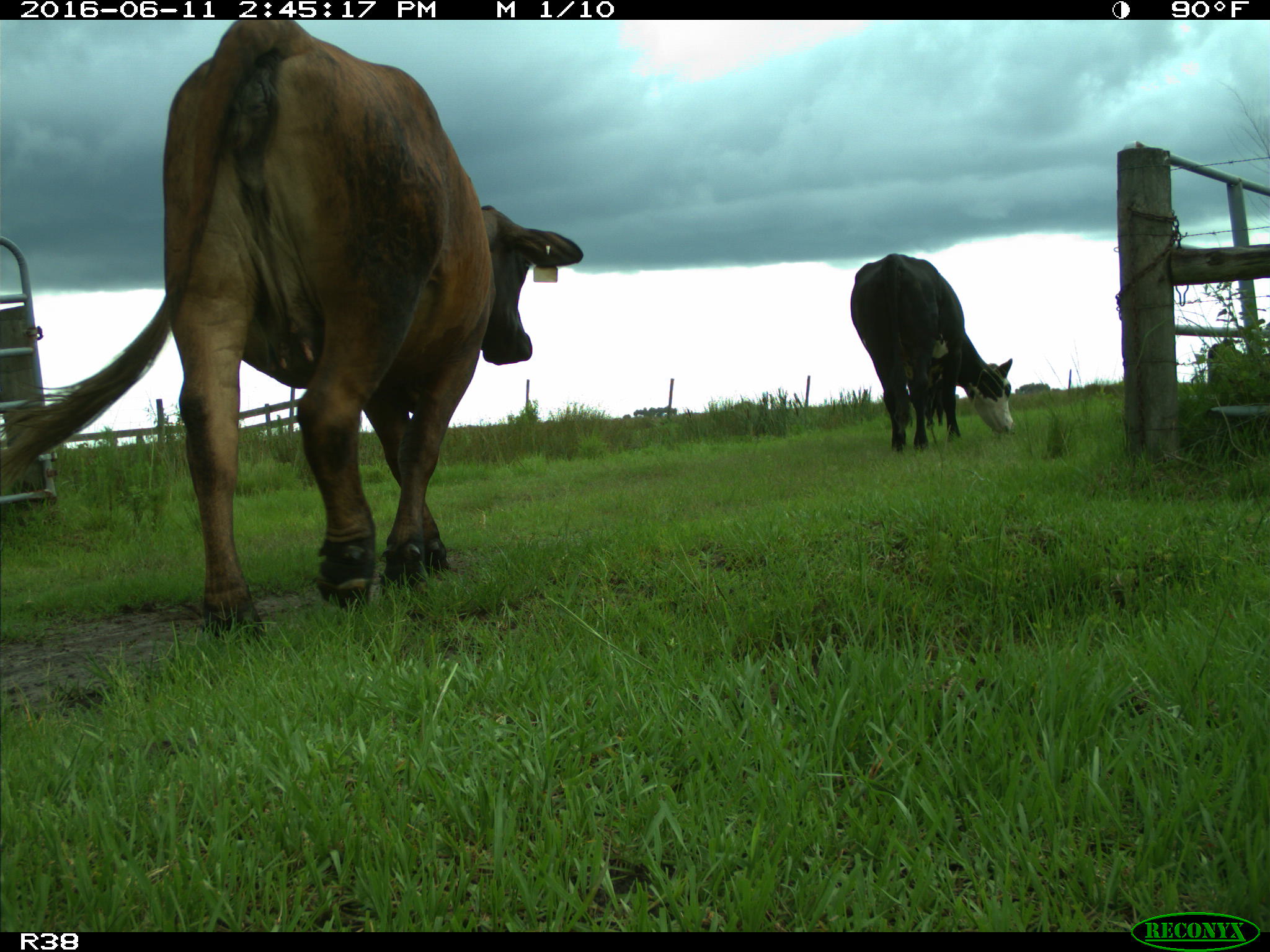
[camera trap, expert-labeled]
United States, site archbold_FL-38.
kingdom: Animalia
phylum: Chordata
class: Mammalia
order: Artiodactyla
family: Bovidae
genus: Bos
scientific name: Bos taurus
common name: domestic cow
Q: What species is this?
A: Bos taurus (domestic cow).